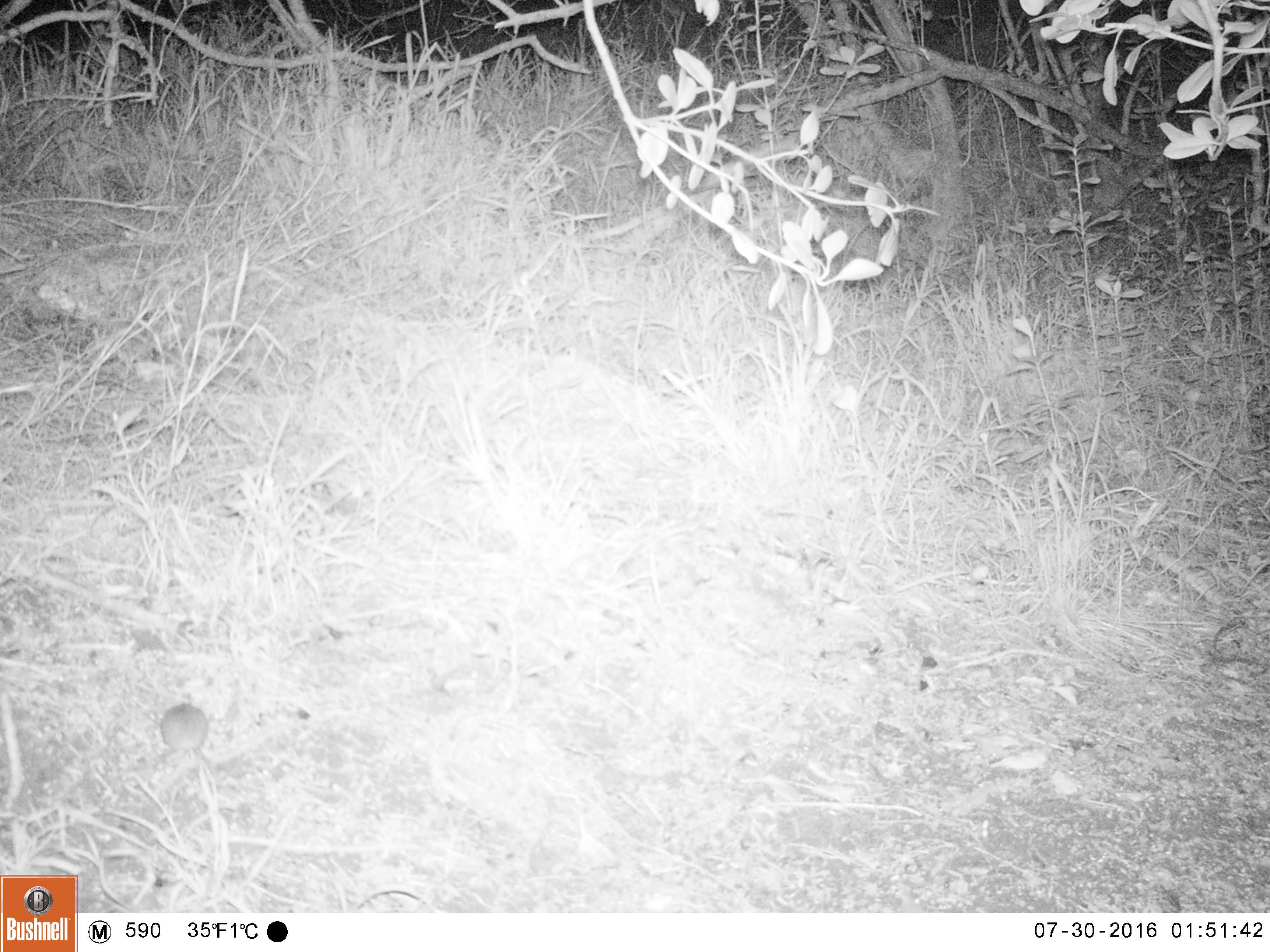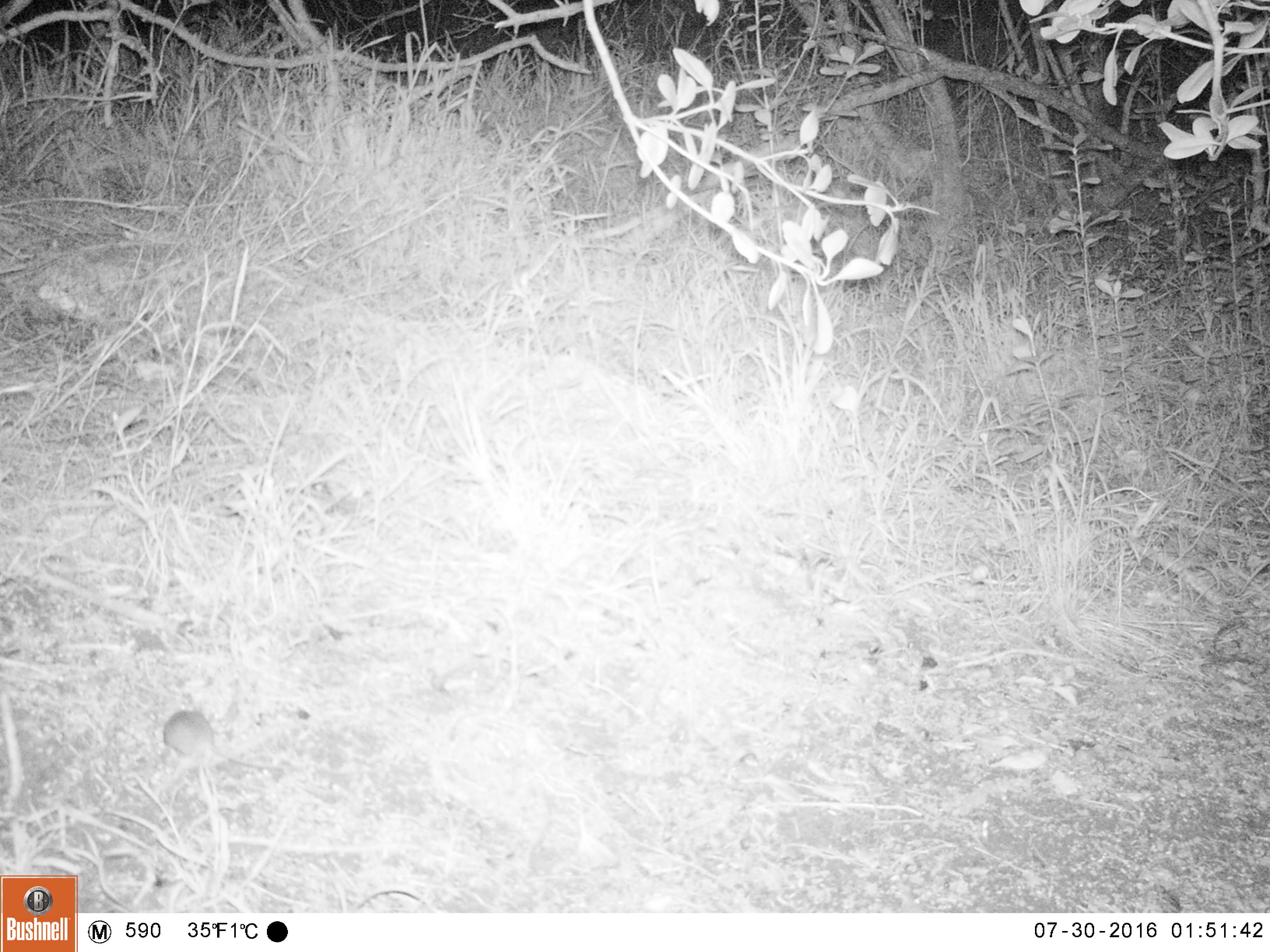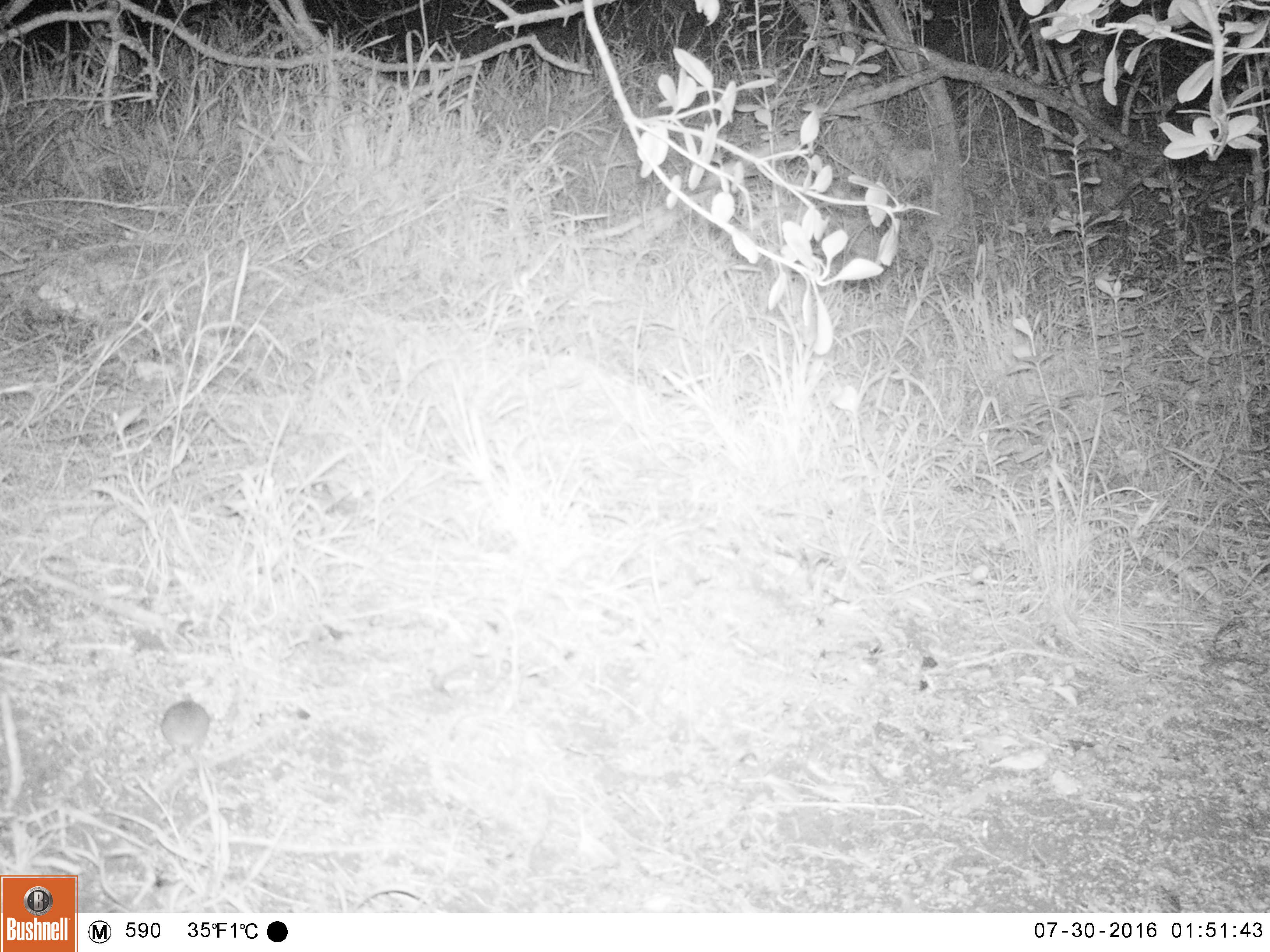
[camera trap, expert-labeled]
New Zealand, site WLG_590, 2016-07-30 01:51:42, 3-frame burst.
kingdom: Animalia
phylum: Chordata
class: Mammalia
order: Rodentia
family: Muridae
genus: Mus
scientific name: Mus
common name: mouse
Mouse (Mus).